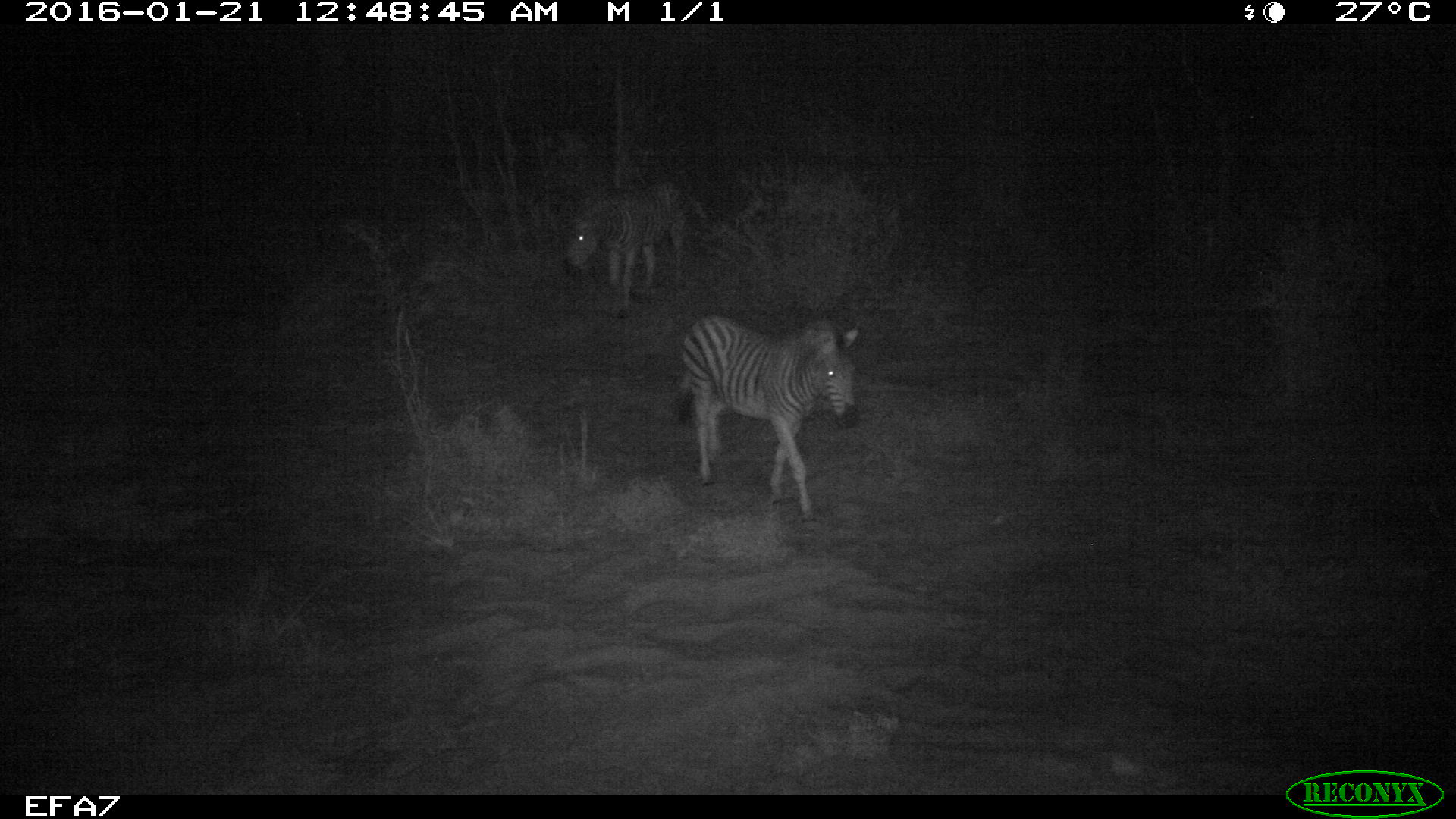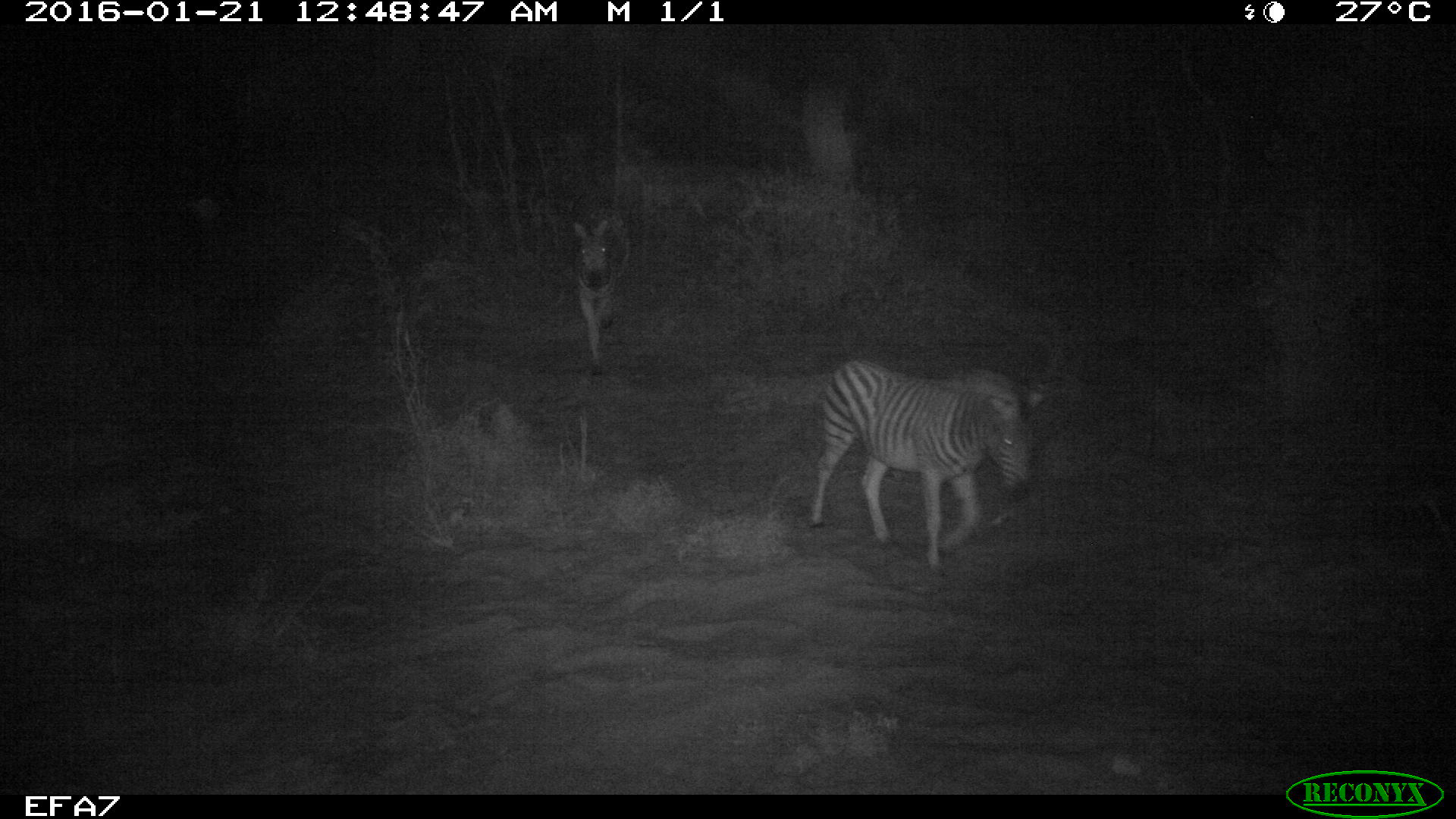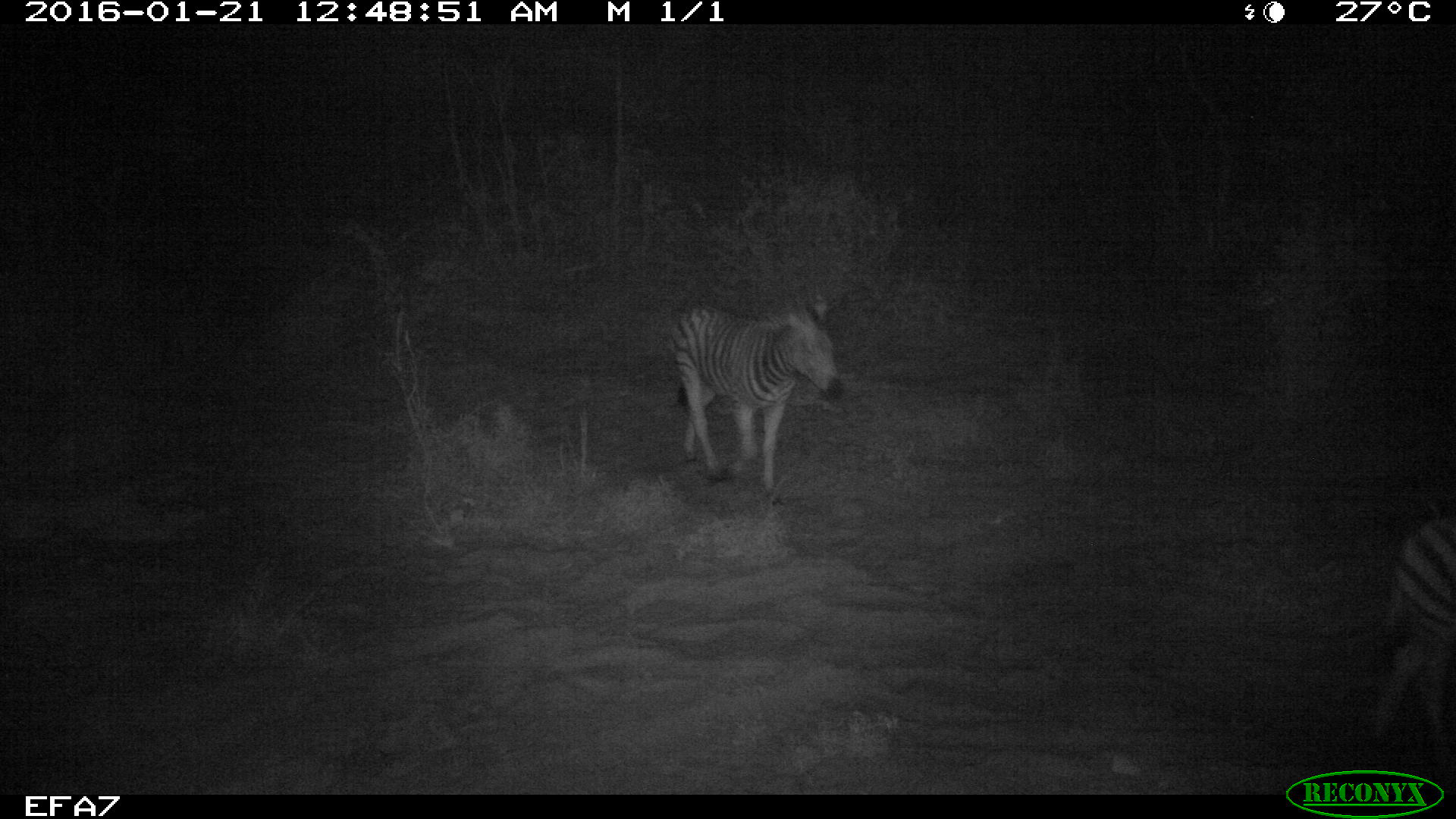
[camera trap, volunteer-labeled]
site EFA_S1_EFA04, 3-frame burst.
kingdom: Animalia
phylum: Chordata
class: Mammalia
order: Perissodactyla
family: Equidae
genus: Equus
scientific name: Equus quagga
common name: plains zebra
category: zebraplains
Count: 2.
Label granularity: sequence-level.